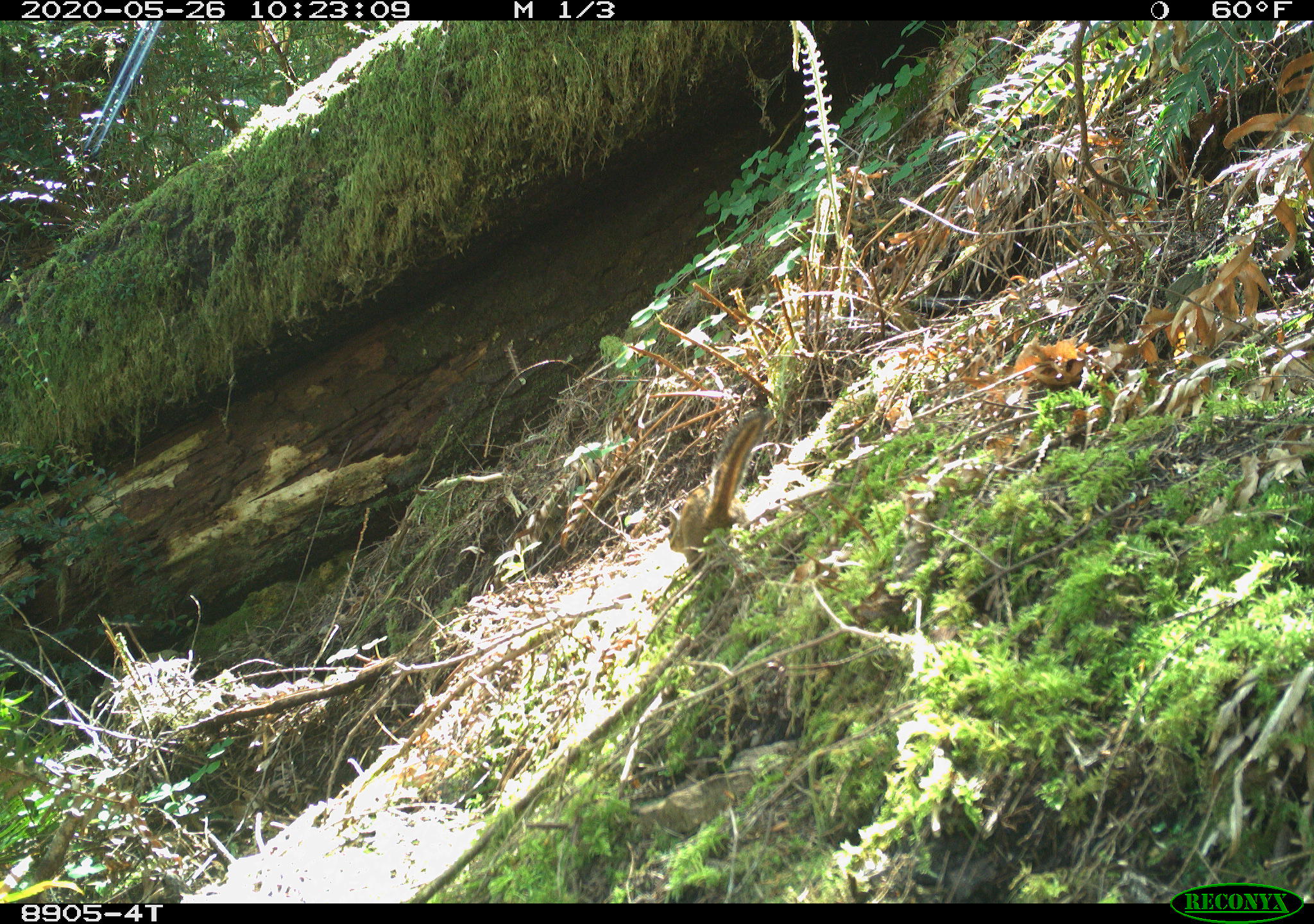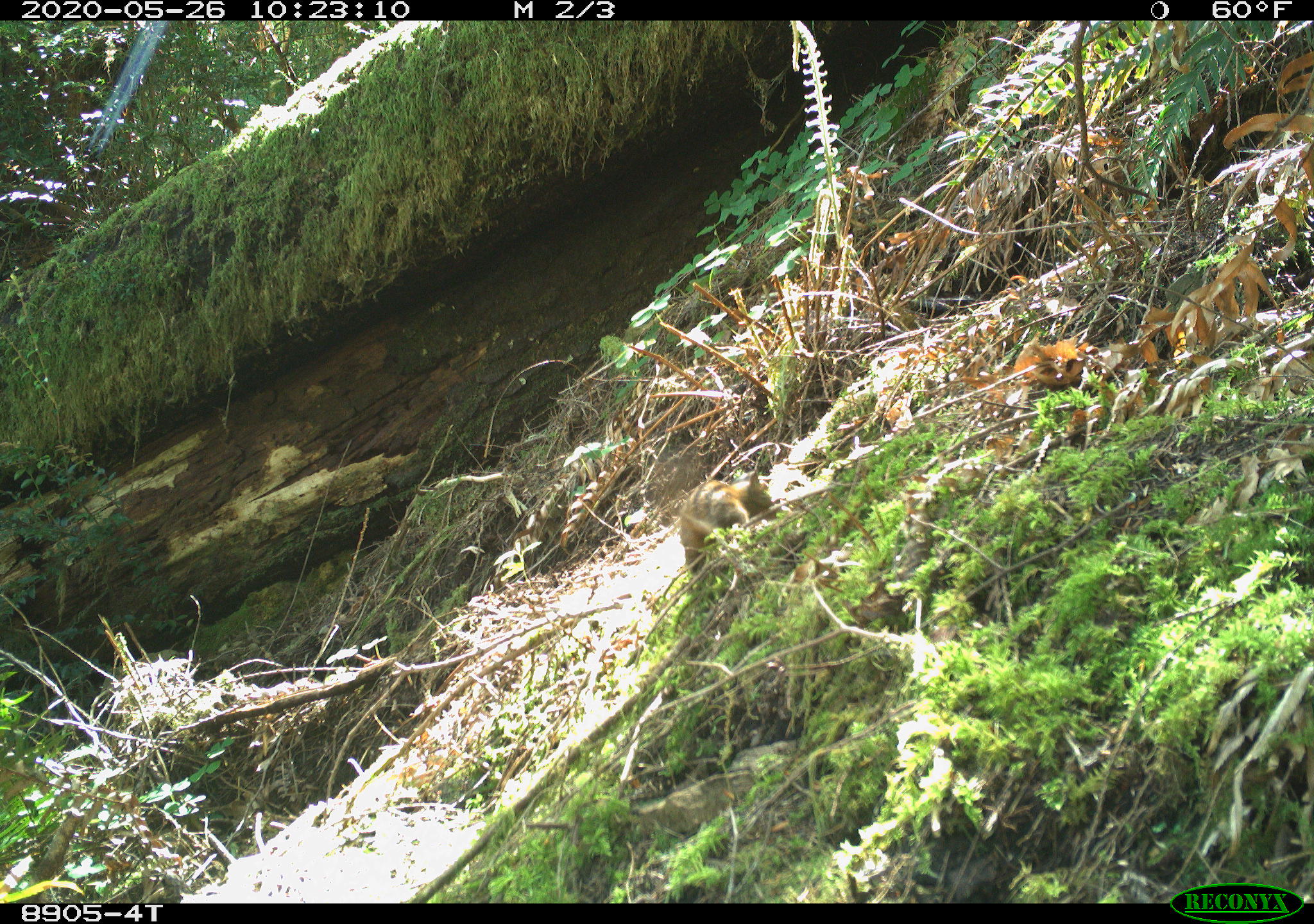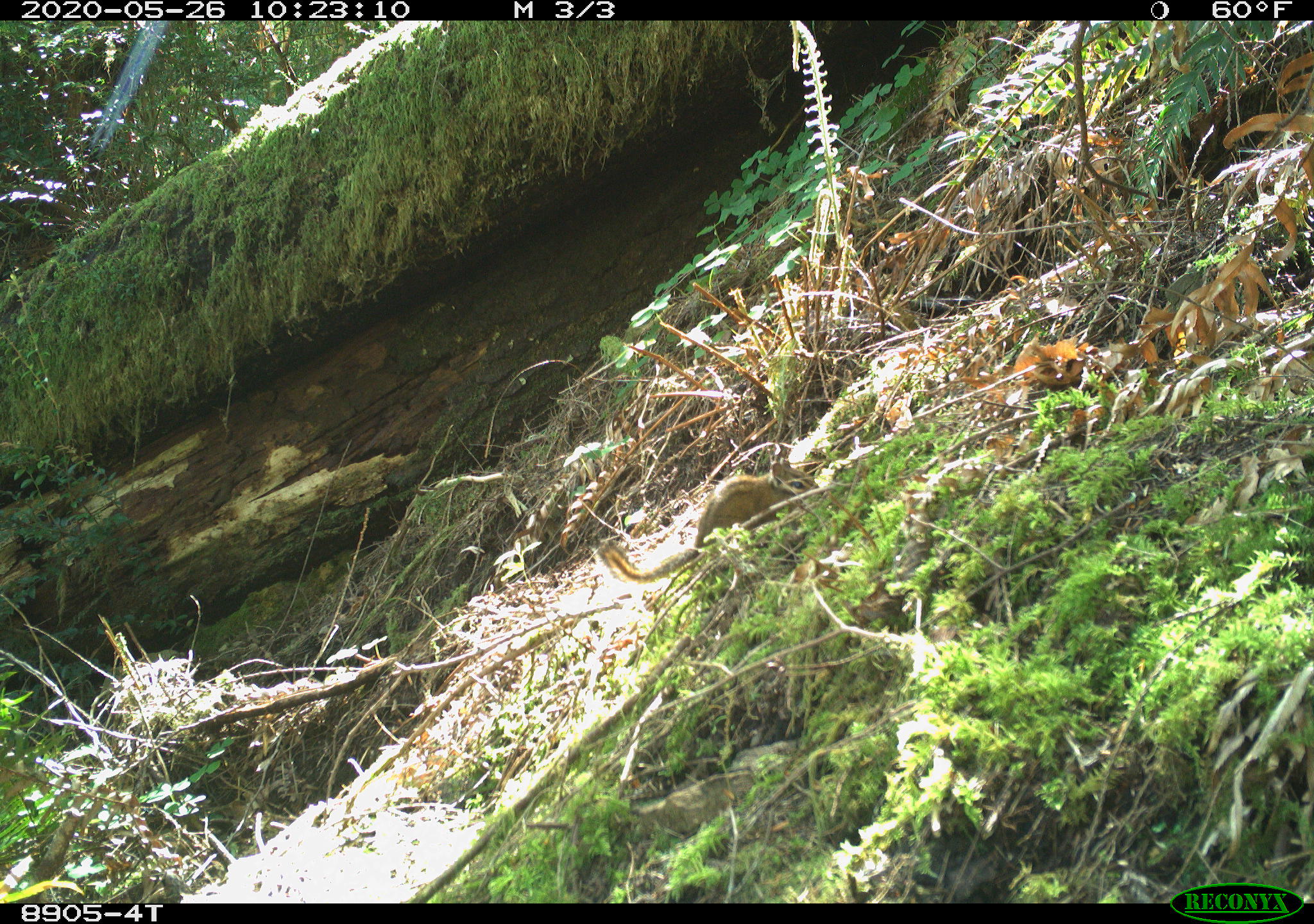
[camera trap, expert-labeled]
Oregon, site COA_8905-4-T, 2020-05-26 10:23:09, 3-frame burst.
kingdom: Animalia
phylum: Chordata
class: Mammalia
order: Rodentia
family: Sciuridae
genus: Neotamias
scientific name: Neotamias townsendii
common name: townsend's chipmunk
Townsend's chipmunk (Neotamias townsendii).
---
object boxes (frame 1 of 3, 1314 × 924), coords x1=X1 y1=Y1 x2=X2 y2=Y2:
townsend's chipmunk: x1=662 y1=407 x2=770 y2=568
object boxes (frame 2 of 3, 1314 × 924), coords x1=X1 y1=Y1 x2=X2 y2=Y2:
townsend's chipmunk: x1=675 y1=463 x2=776 y2=572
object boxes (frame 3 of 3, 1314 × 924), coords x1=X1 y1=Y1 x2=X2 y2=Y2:
townsend's chipmunk: x1=590 y1=448 x2=827 y2=588